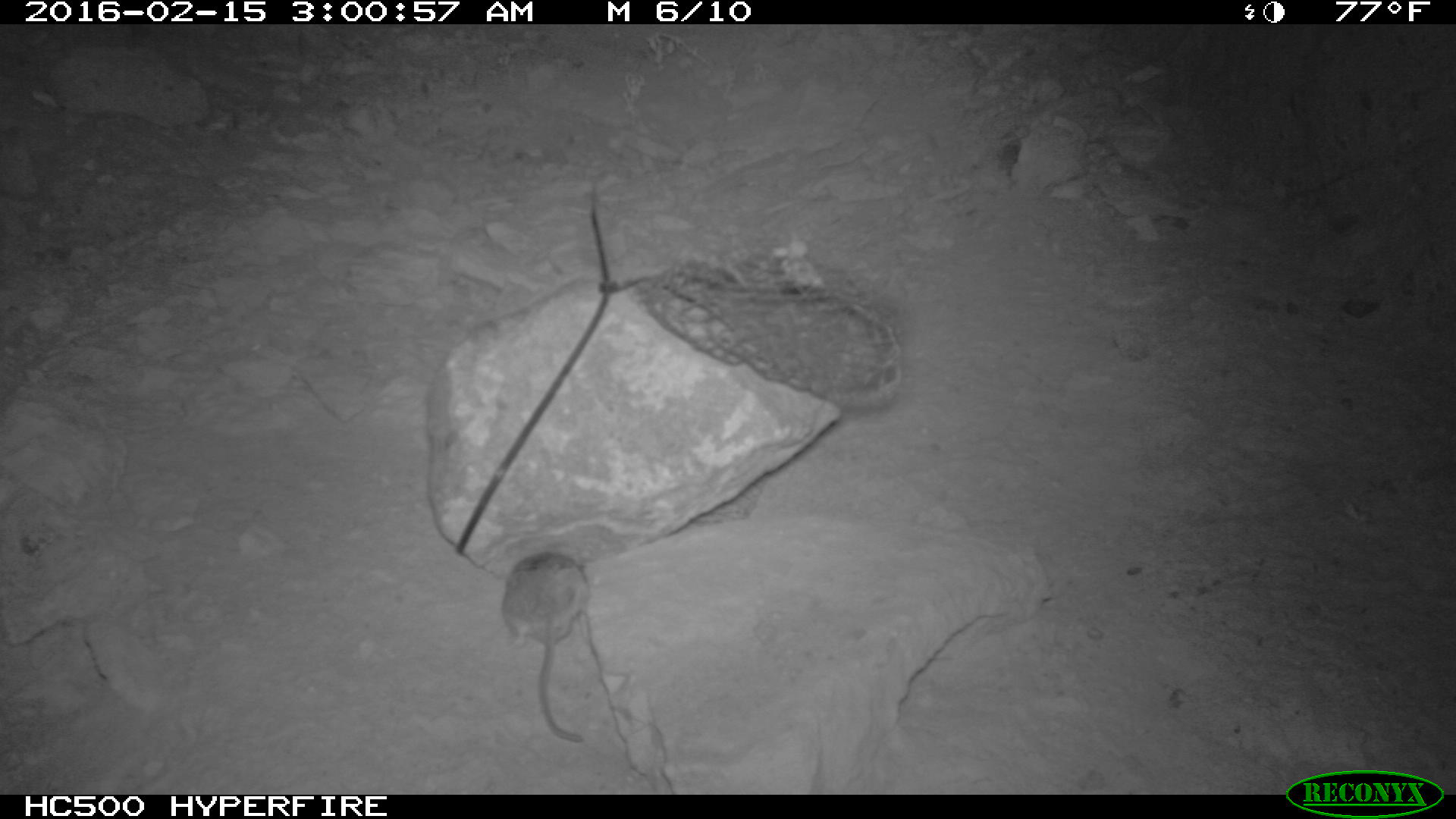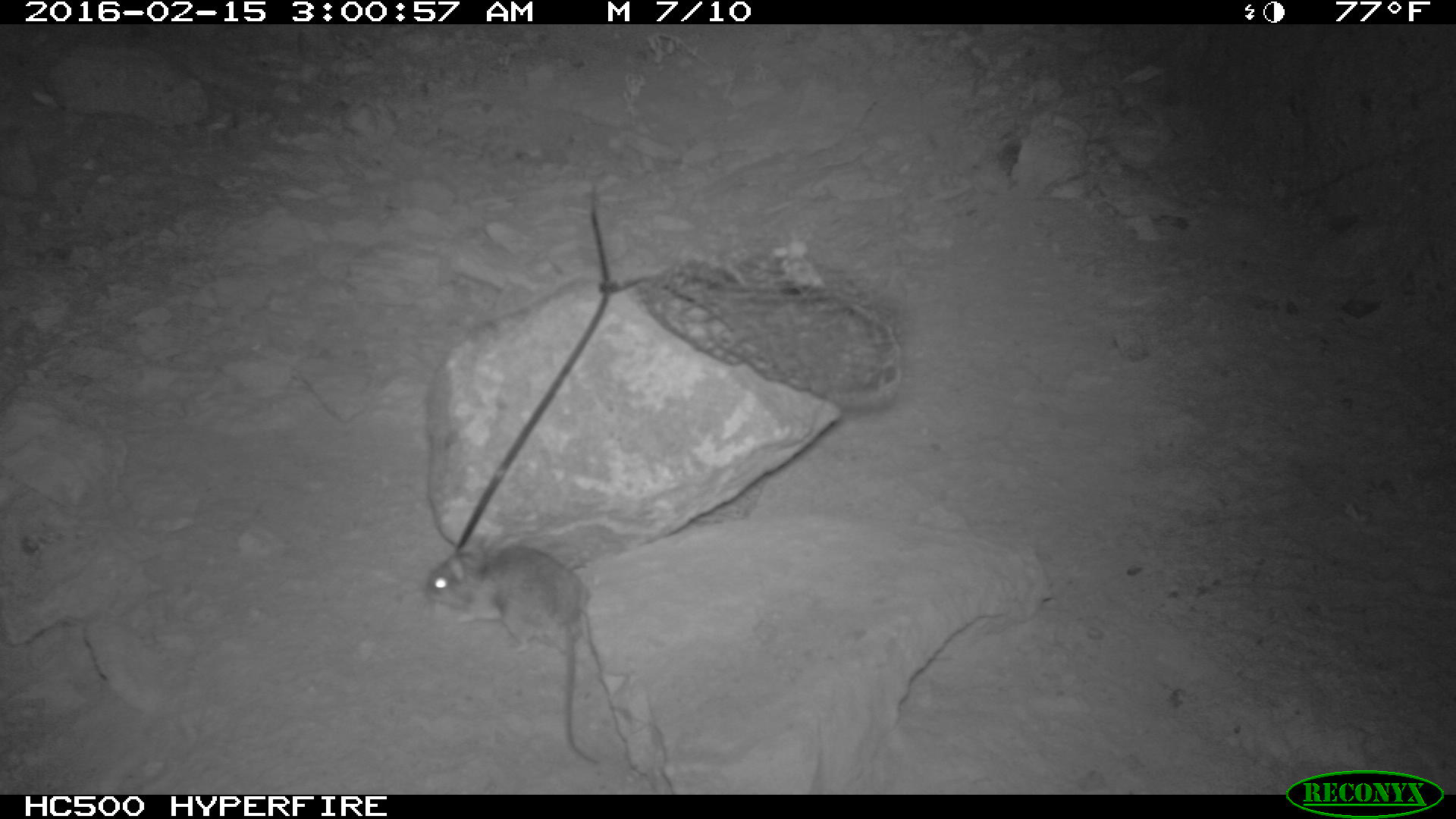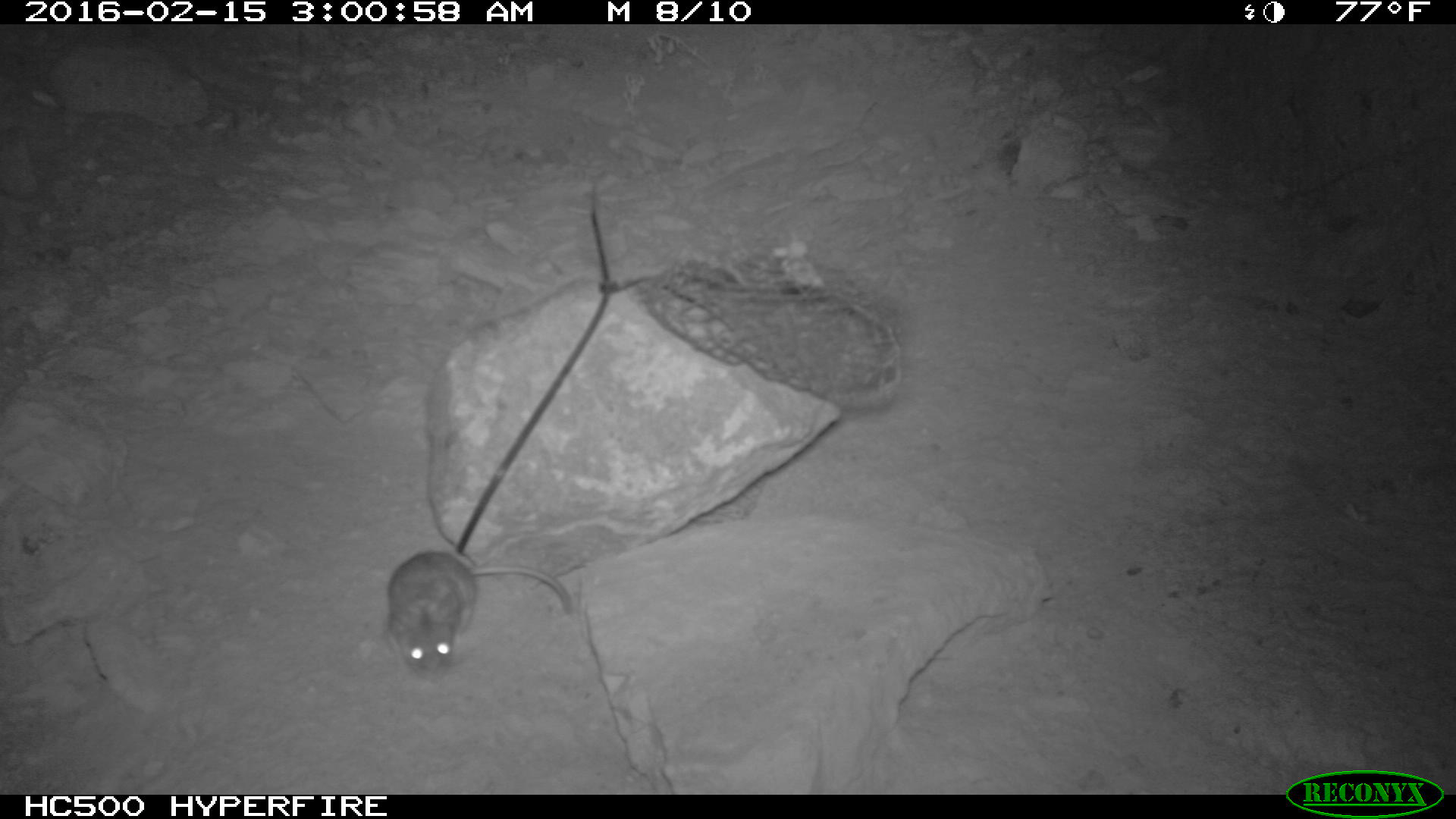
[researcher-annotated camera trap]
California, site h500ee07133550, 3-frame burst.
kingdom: Animalia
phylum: Chordata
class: Mammalia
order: Rodentia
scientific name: Rodentia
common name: rodent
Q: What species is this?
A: Rodent (Rodentia).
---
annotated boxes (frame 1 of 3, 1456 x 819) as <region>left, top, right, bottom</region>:
rodent: <region>502, 551, 590, 742</region>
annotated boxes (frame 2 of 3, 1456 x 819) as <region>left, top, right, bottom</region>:
rodent: <region>425, 545, 597, 766</region>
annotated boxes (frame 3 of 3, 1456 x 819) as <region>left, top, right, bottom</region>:
rodent: <region>384, 548, 573, 679</region>